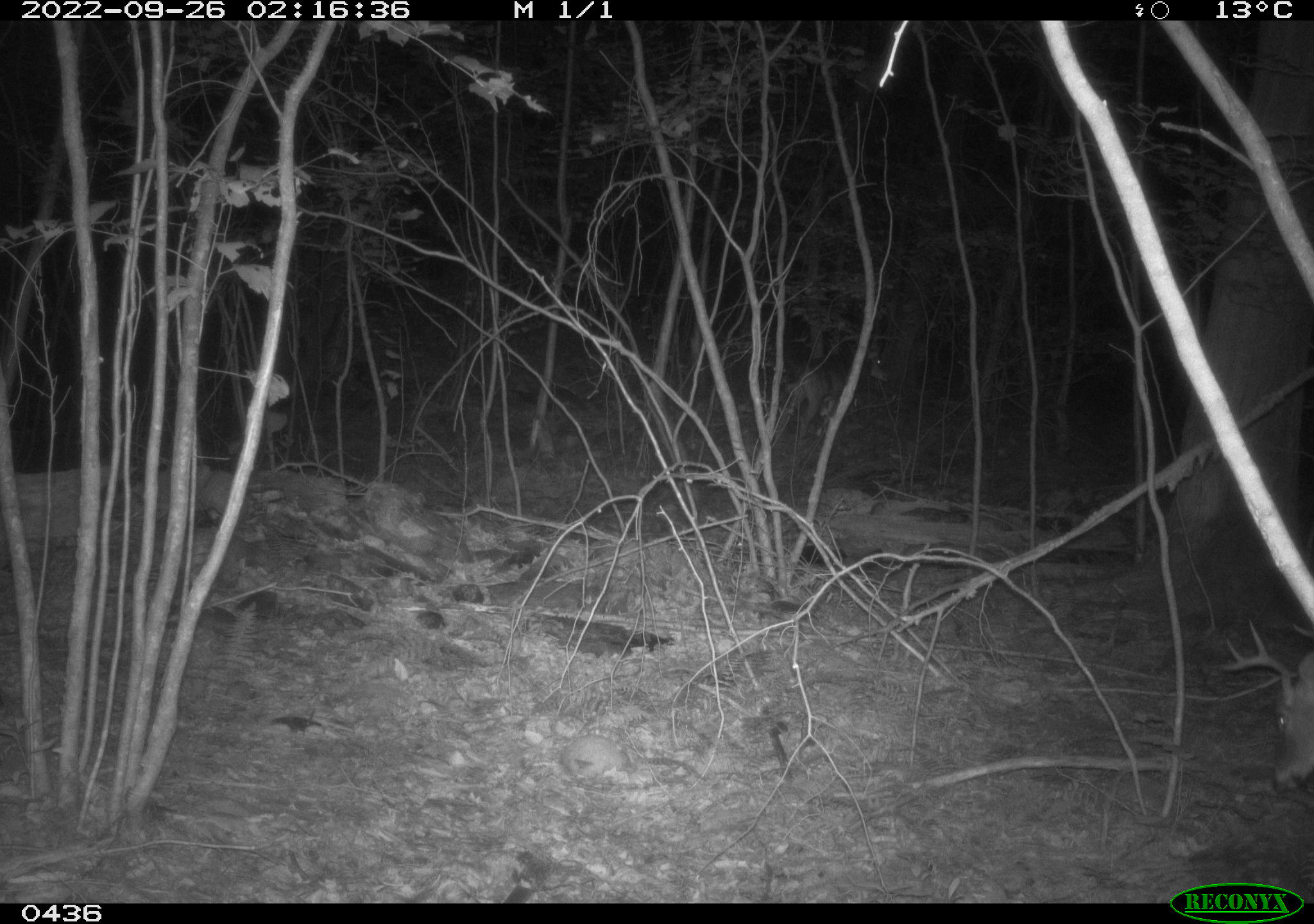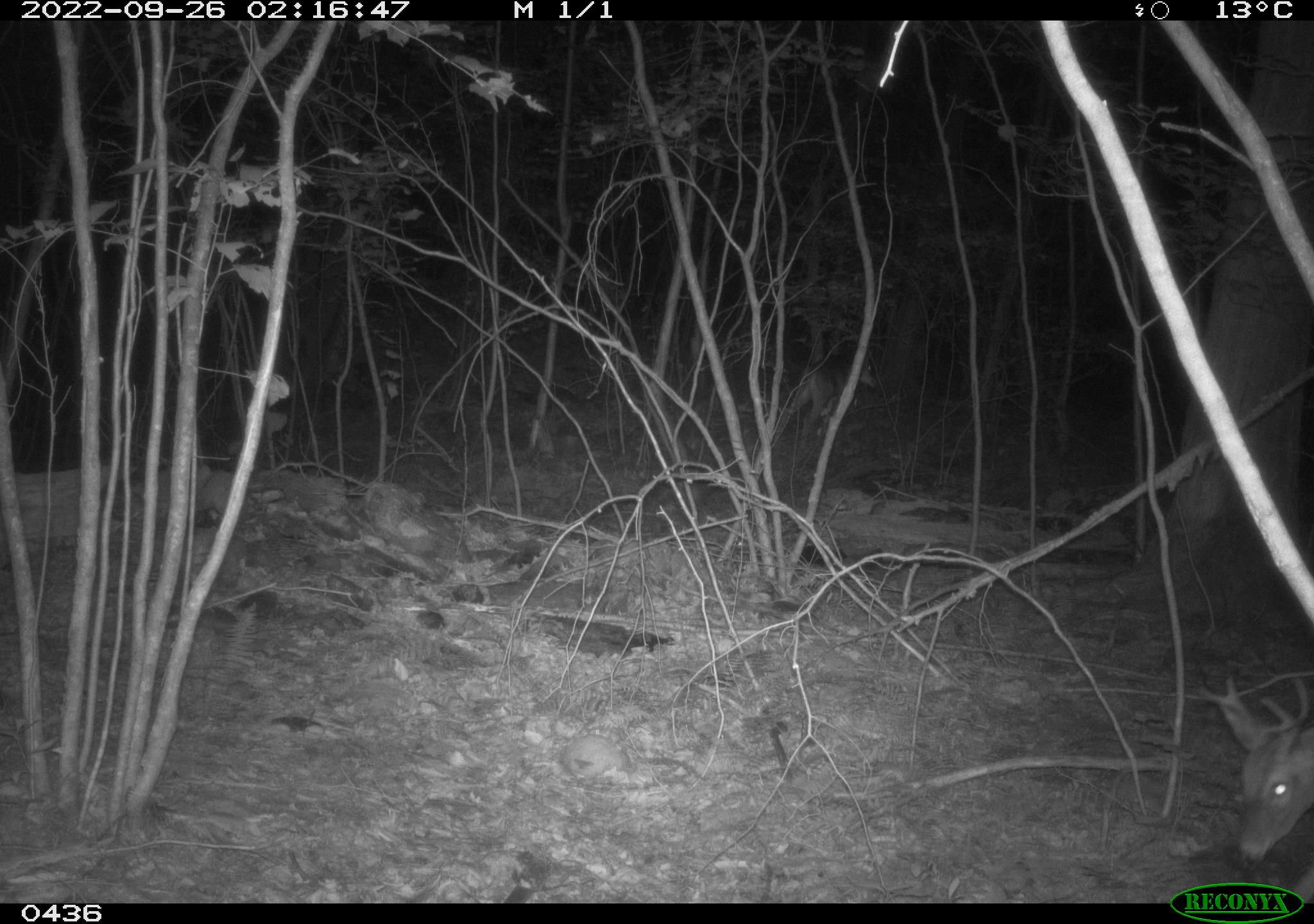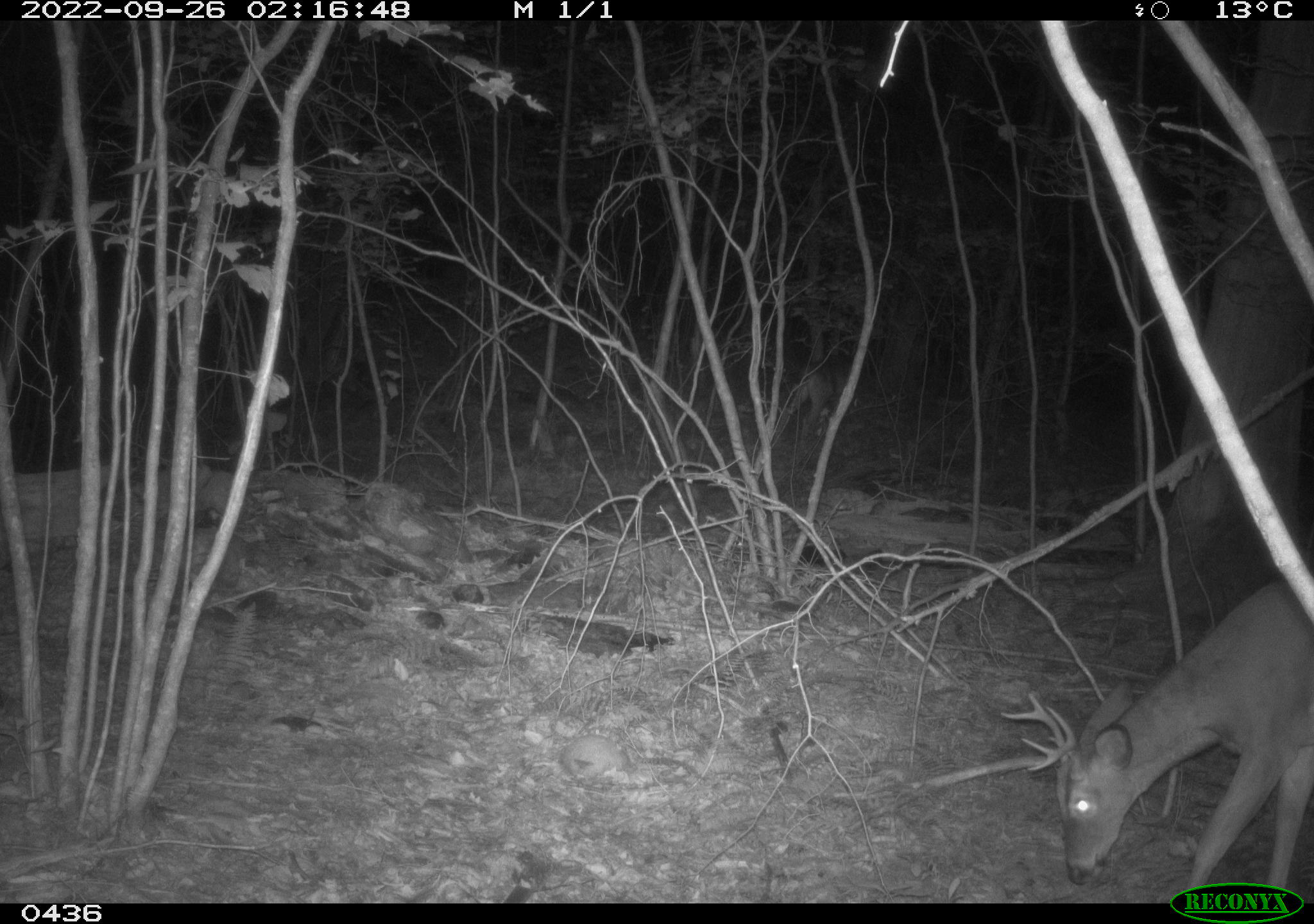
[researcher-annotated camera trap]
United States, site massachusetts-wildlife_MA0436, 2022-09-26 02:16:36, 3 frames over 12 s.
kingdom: Animalia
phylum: Chordata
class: Mammalia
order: Artiodactyla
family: Cervidae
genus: Odocoileus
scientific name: Odocoileus virginianus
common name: white-tailed deer